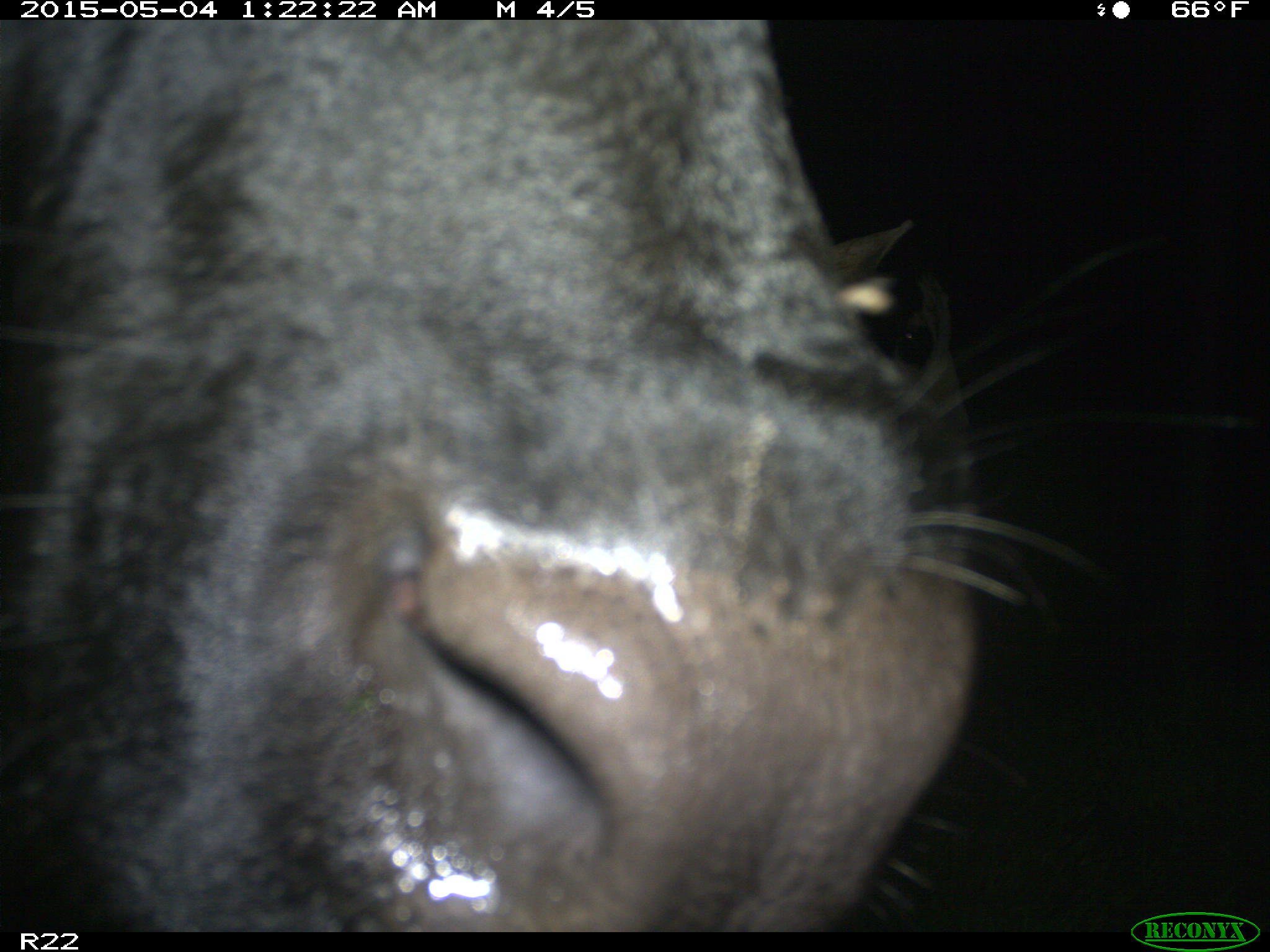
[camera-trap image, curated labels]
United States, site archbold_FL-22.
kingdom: Animalia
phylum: Chordata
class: Mammalia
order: Artiodactyla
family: Bovidae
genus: Bos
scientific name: Bos taurus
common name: domestic cow